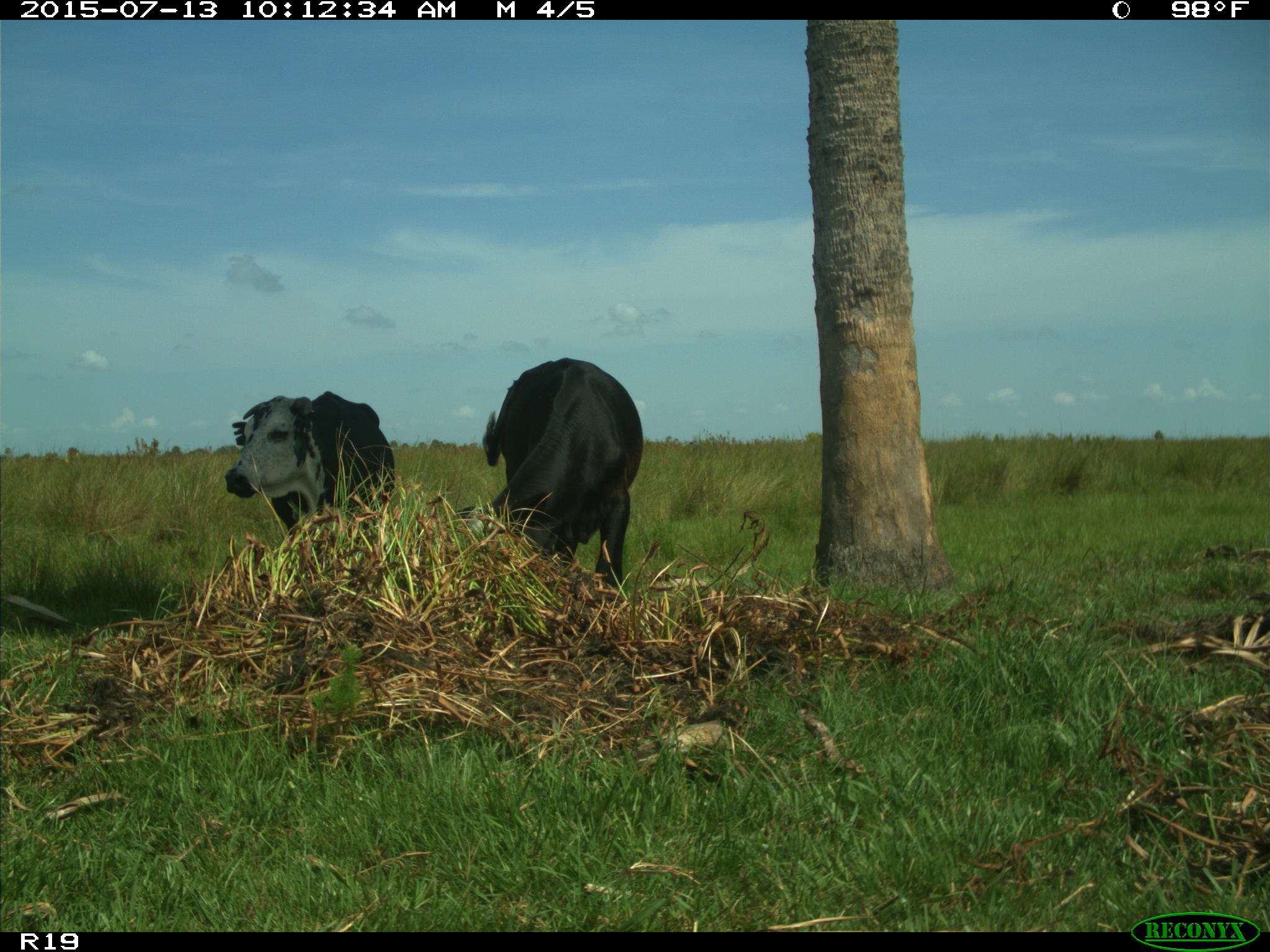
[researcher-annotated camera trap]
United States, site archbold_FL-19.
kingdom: Animalia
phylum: Chordata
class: Mammalia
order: Artiodactyla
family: Bovidae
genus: Bos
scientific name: Bos taurus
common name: domestic cow